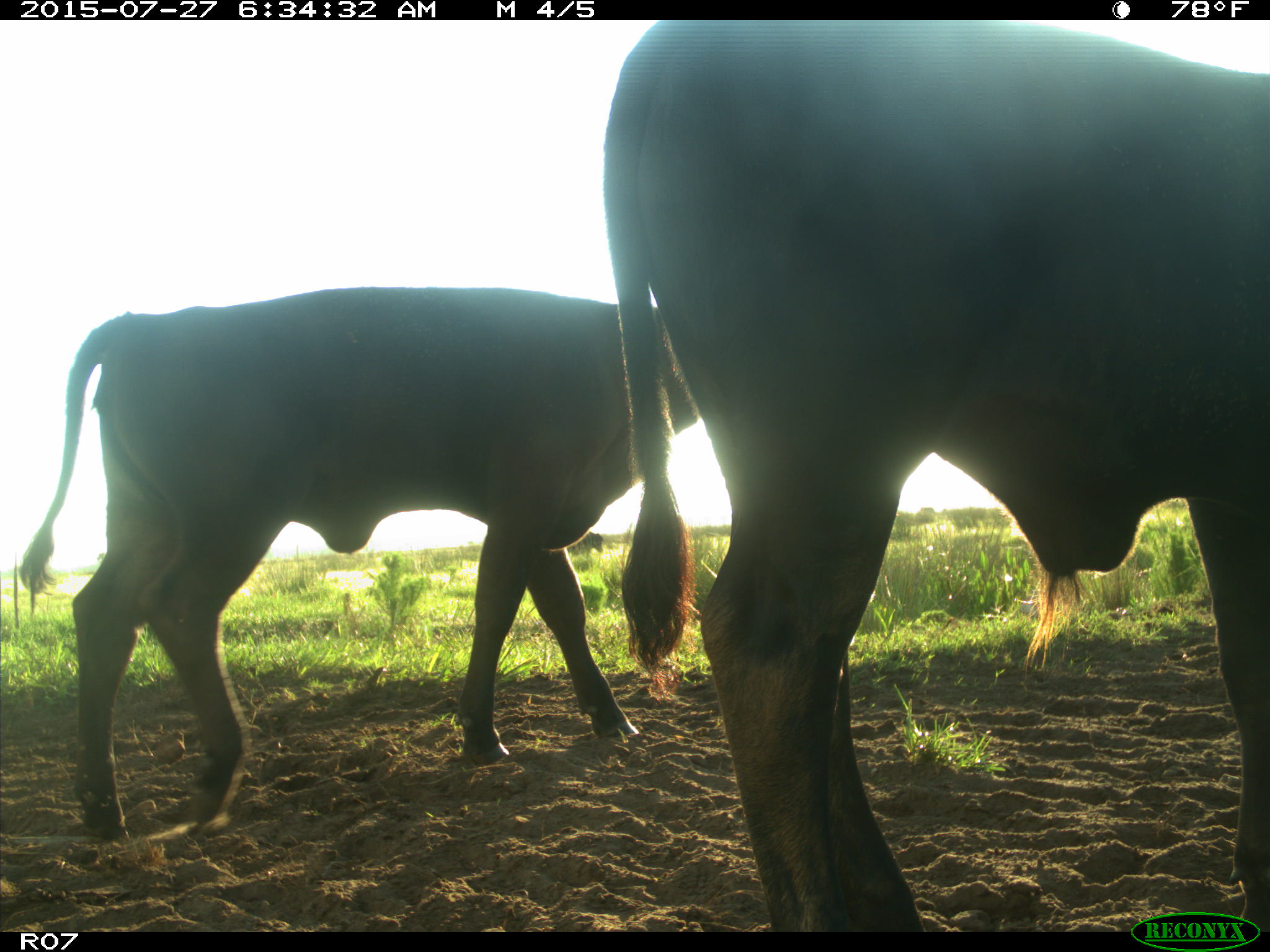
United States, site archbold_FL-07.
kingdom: Animalia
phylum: Chordata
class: Mammalia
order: Artiodactyla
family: Bovidae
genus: Bos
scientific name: Bos taurus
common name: domestic cow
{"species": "Bos taurus (domestic cow)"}